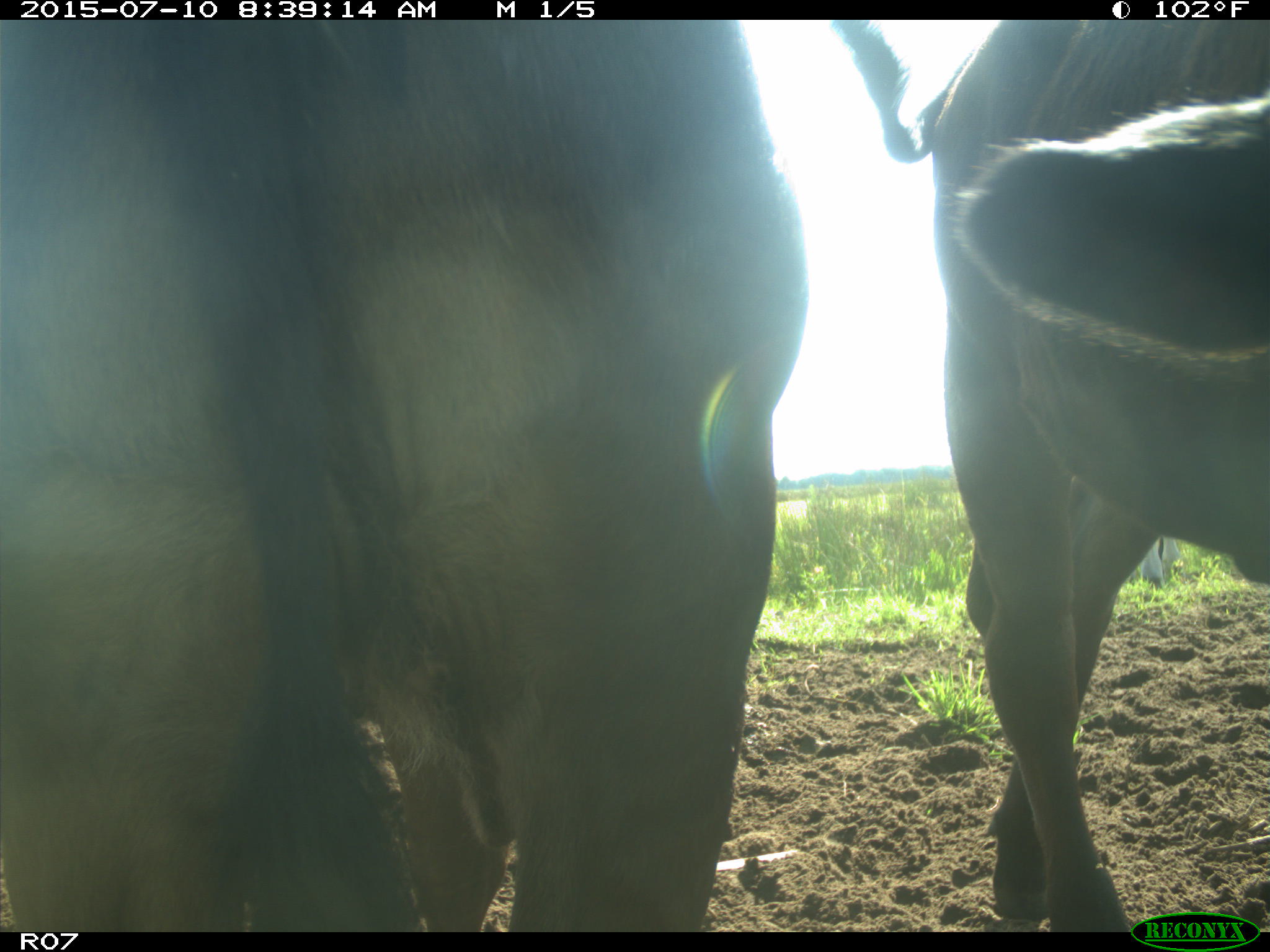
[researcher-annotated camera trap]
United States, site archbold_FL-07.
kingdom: Animalia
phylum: Chordata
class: Mammalia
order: Artiodactyla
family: Bovidae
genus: Bos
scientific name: Bos taurus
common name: domestic cow